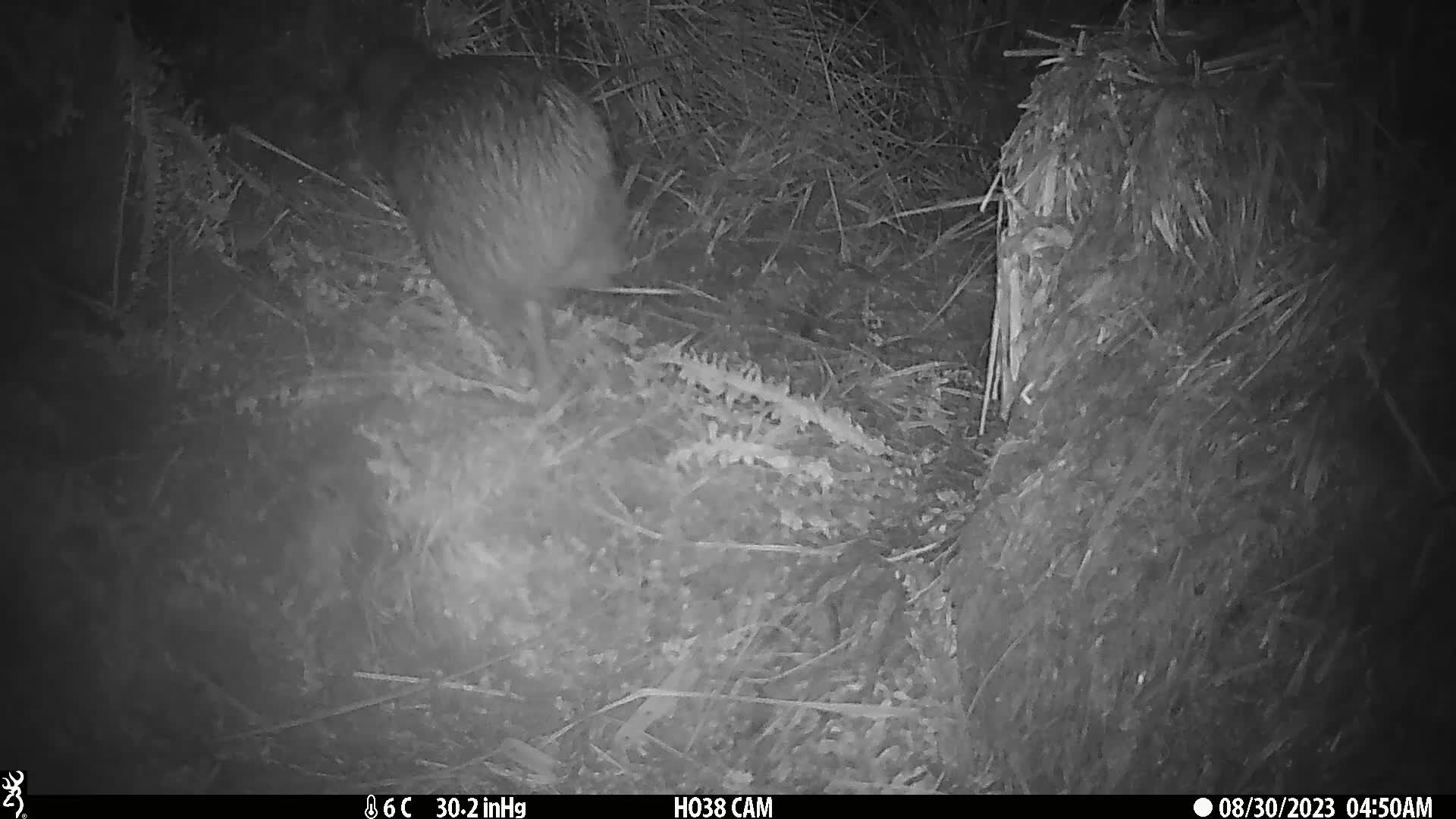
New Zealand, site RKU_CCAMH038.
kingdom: Animalia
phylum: Chordata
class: Aves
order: Apterygiformes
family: Apterygidae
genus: Apteryx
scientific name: Apteryx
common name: kiwi